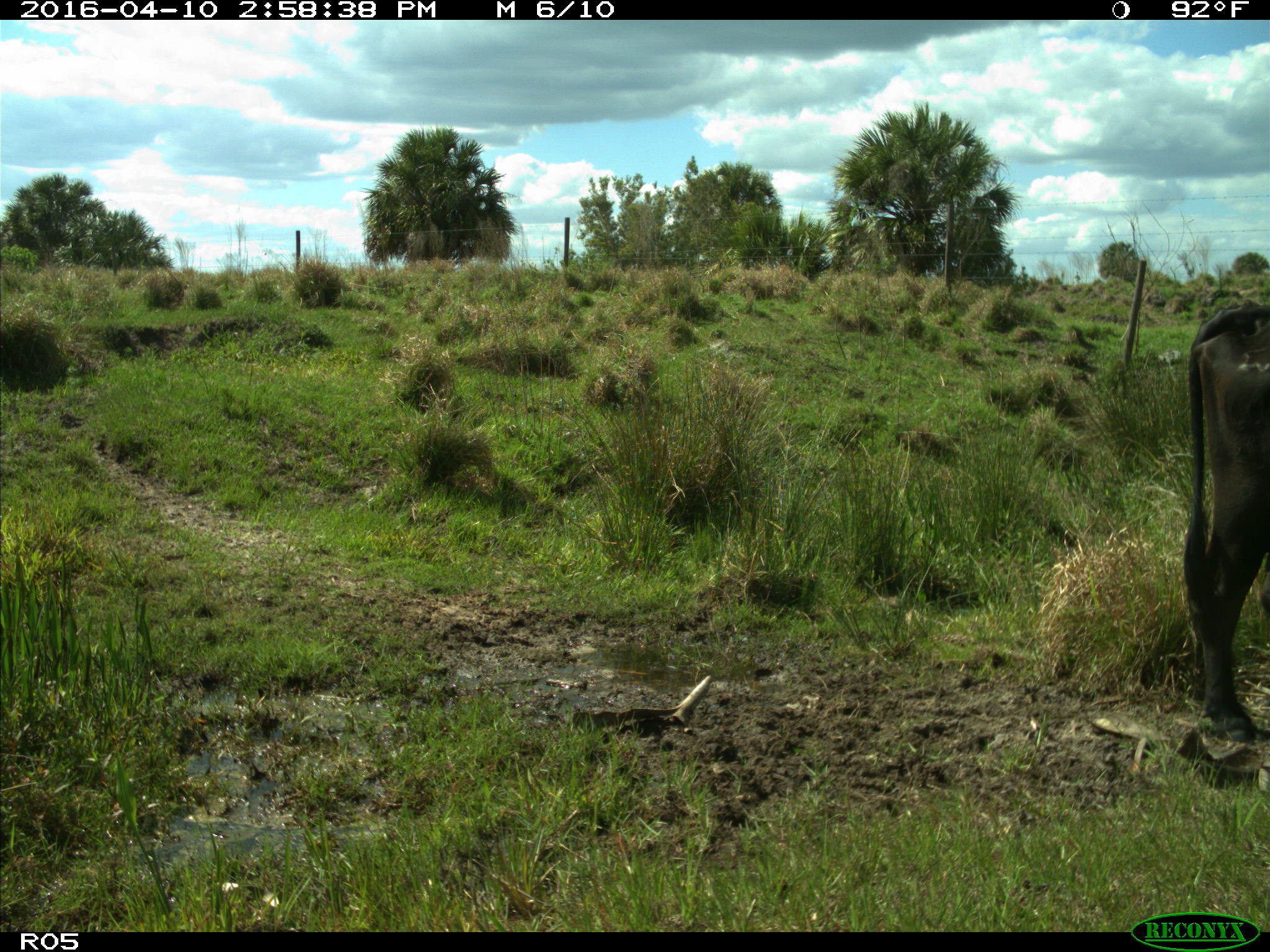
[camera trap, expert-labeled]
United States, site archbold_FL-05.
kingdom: Animalia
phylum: Chordata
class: Mammalia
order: Artiodactyla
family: Bovidae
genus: Bos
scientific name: Bos taurus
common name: domestic cow